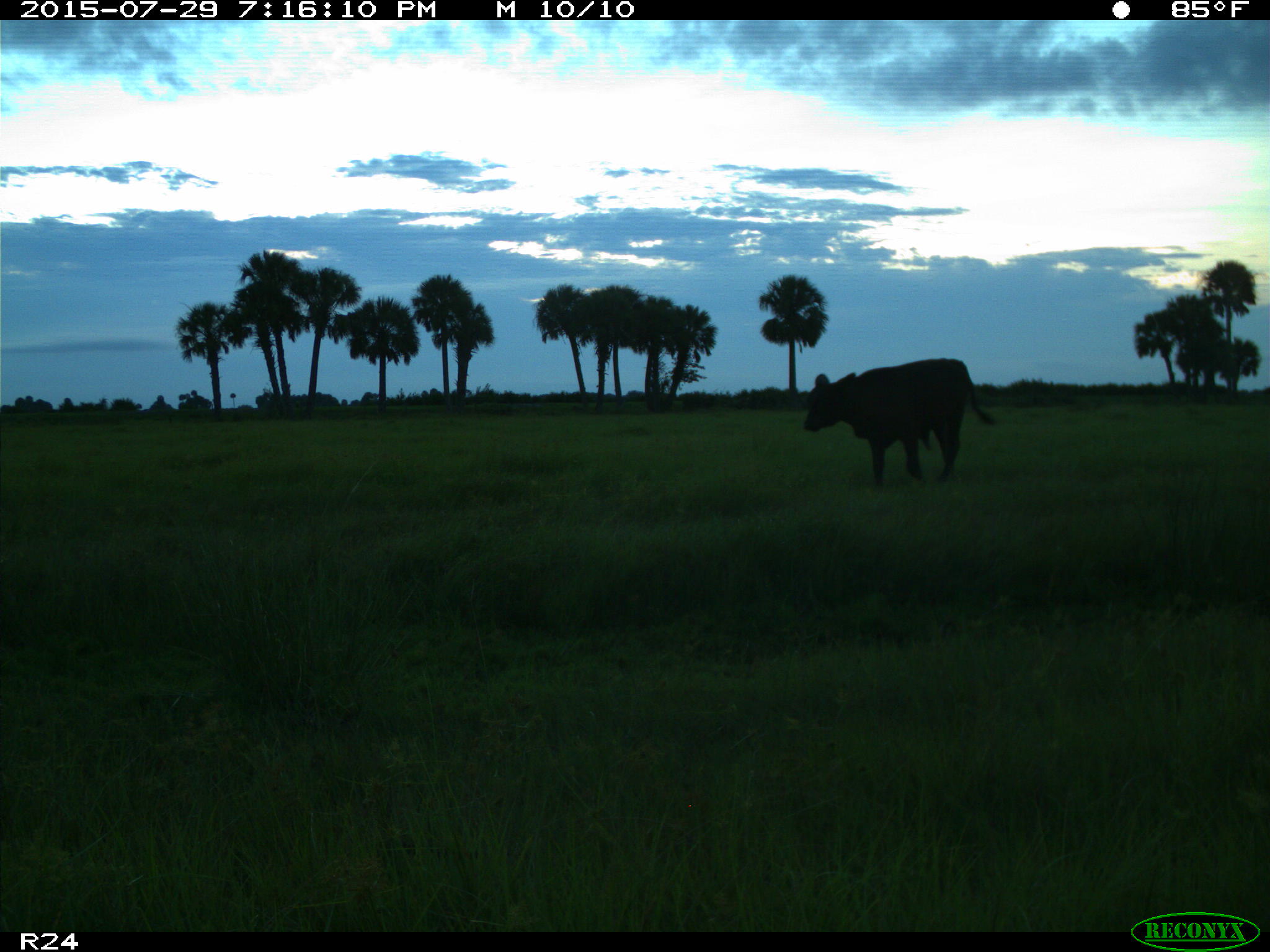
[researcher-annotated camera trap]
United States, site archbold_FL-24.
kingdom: Animalia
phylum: Chordata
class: Mammalia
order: Artiodactyla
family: Bovidae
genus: Bos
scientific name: Bos taurus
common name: domestic cow